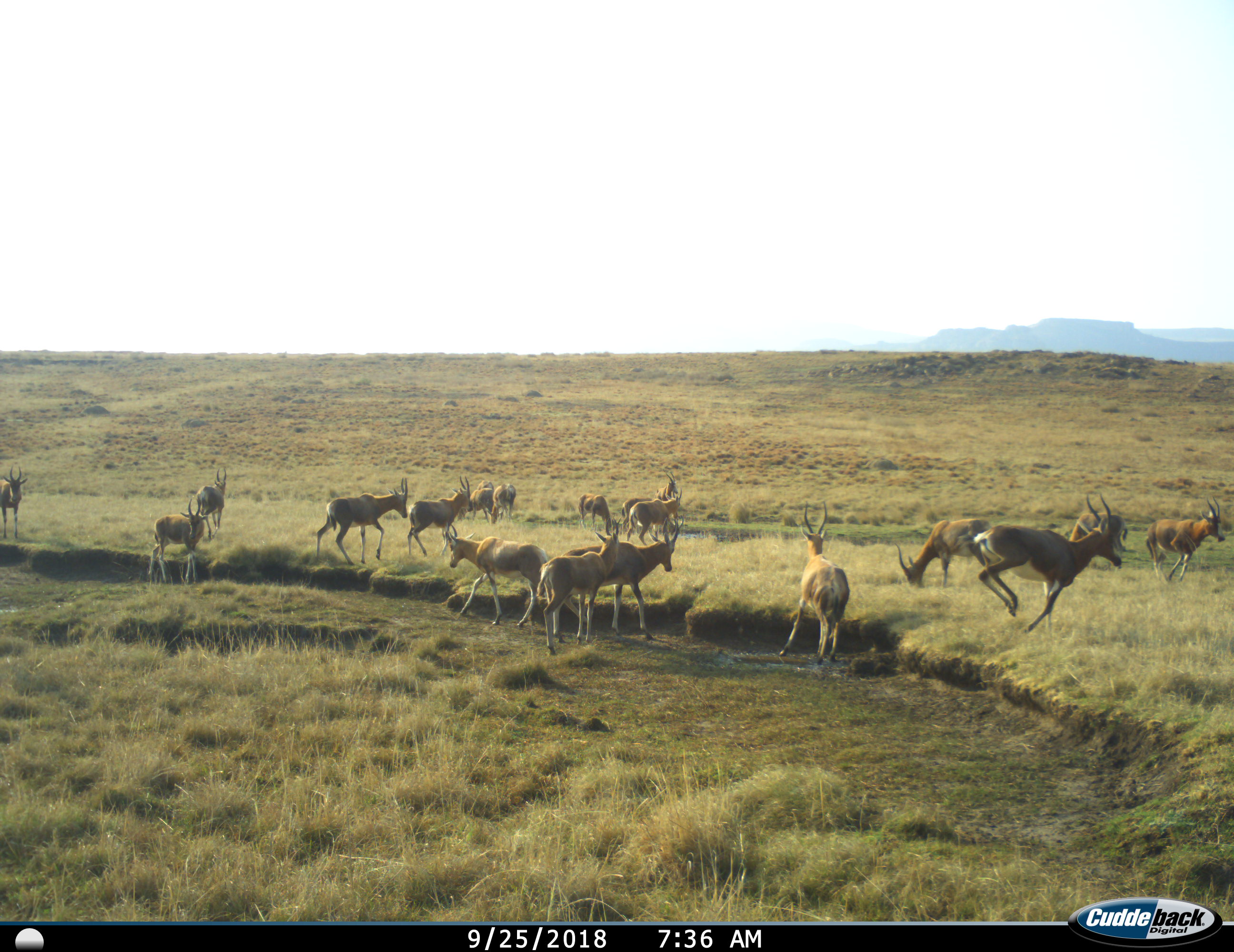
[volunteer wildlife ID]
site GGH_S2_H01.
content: unidentified animal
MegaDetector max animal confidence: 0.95